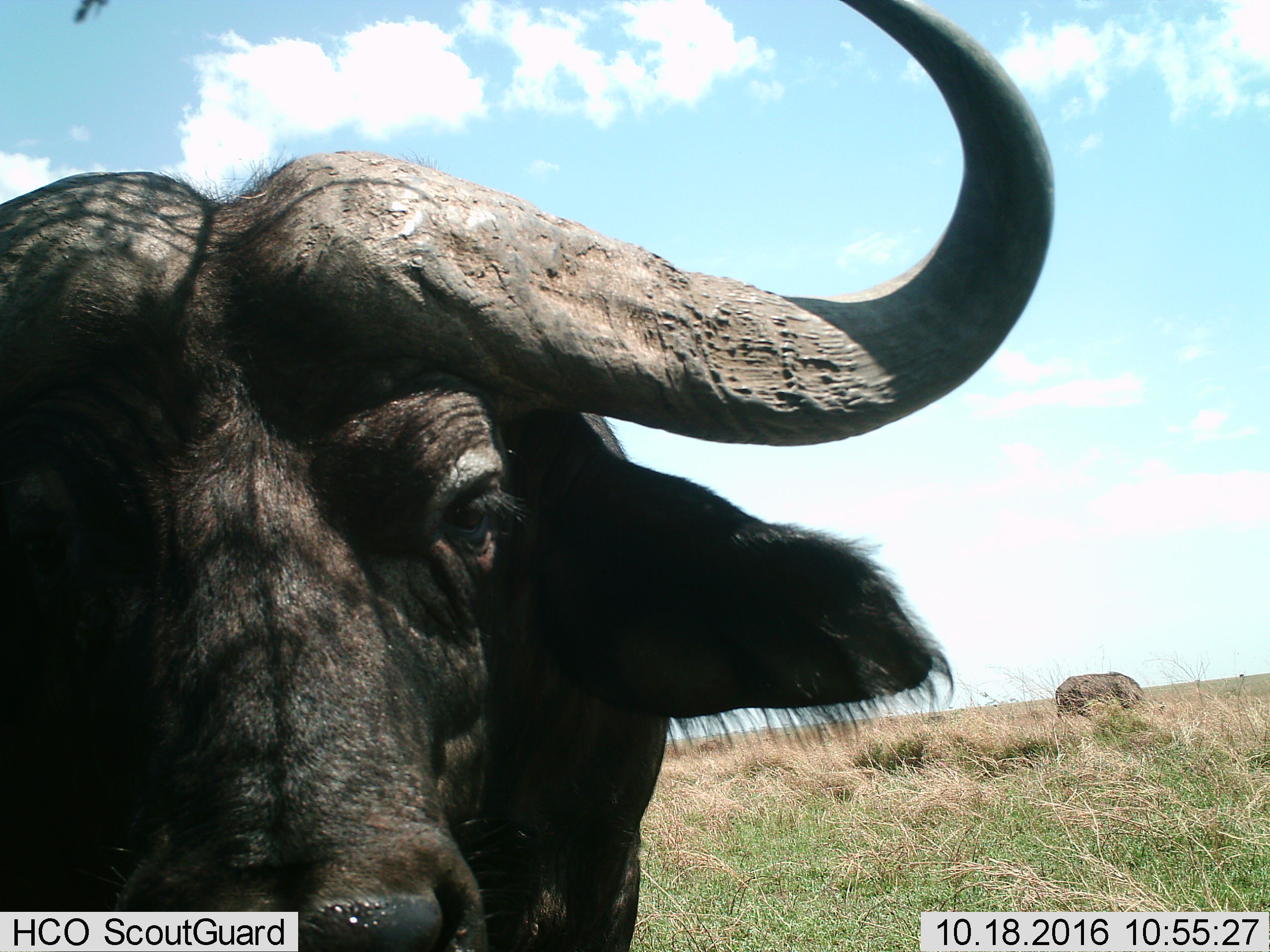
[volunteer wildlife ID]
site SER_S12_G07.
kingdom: Animalia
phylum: Chordata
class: Mammalia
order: Artiodactyla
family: Bovidae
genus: Syncerus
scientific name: Syncerus caffer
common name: african buffalo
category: buffalo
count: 2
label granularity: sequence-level